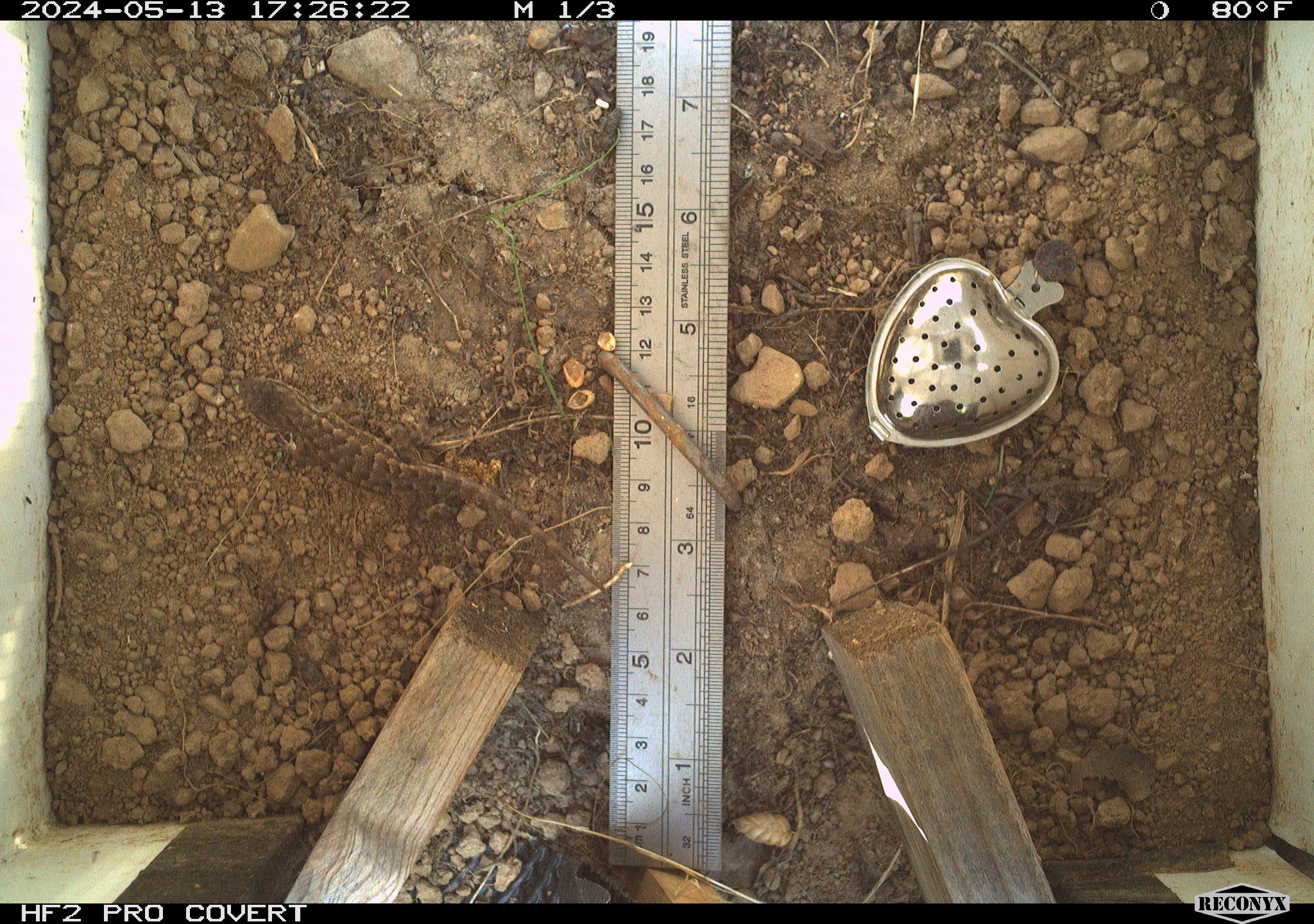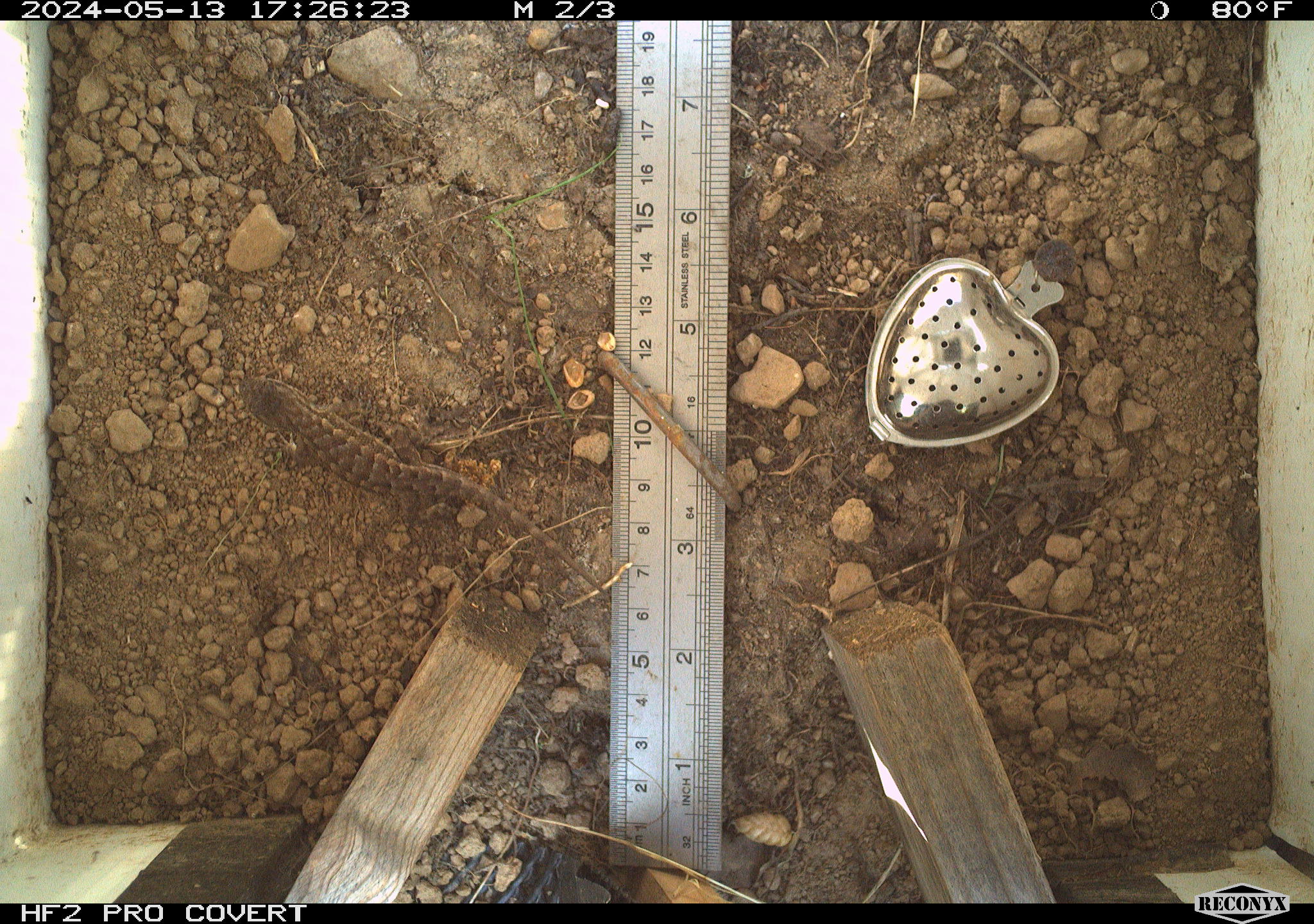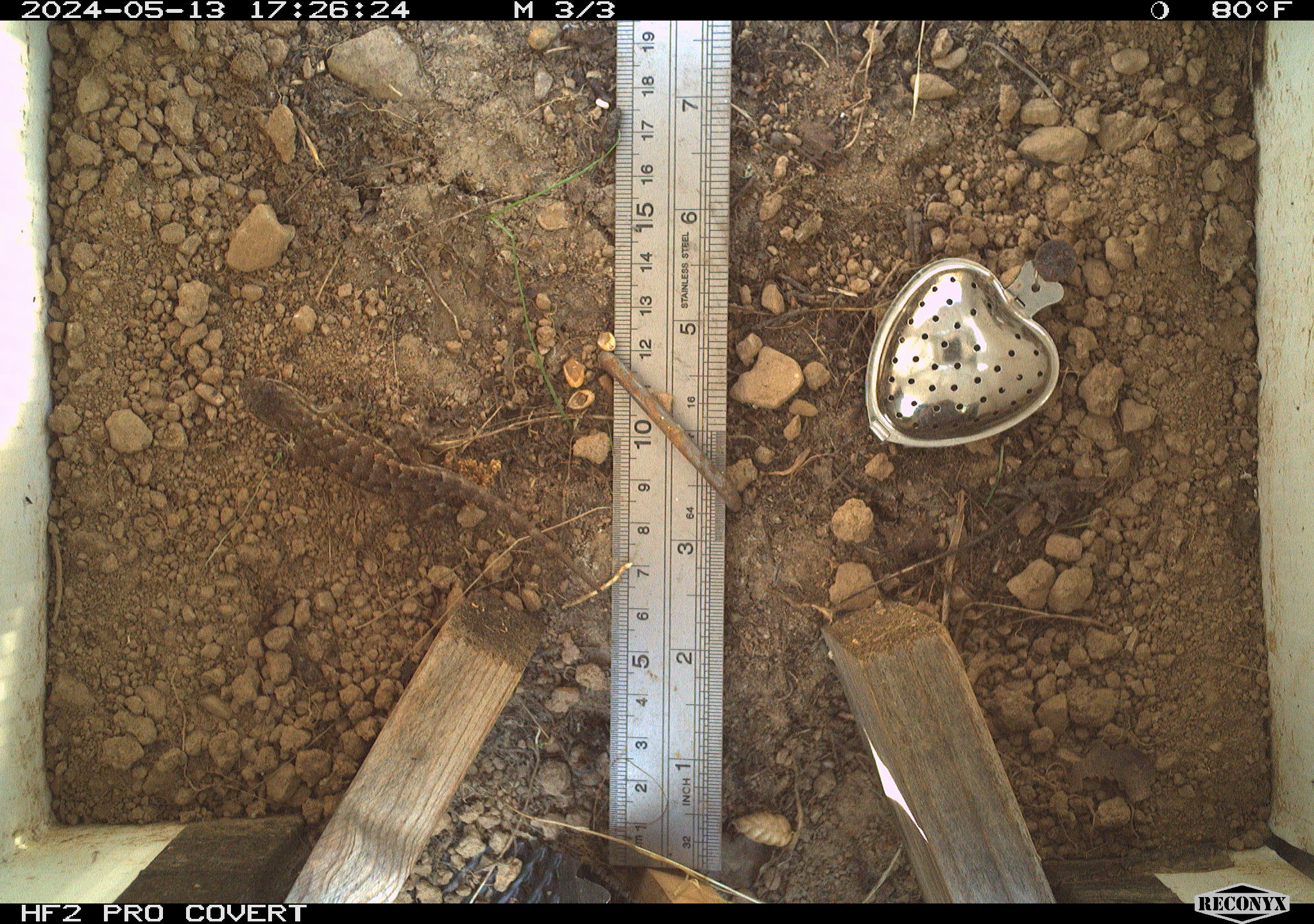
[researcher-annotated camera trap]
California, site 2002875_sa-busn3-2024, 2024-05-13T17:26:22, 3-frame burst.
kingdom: Animalia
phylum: Chordata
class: Reptilia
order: Squamata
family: Phrynosomatidae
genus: Sceloporus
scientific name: Sceloporus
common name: spiny lizards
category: sceloporus species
Sceloporus species (spiny lizards) (Sceloporus).